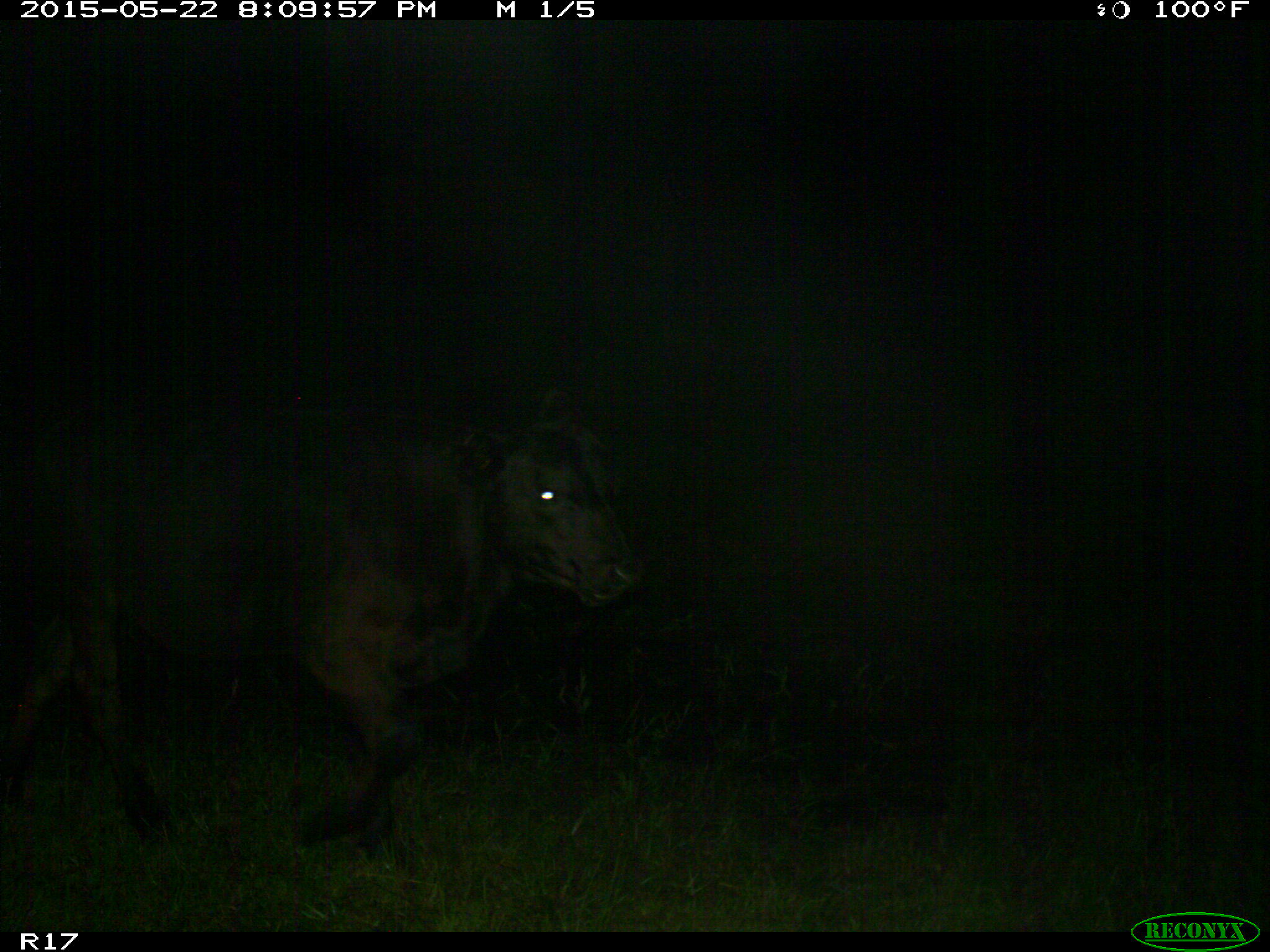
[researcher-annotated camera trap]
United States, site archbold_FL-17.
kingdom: Animalia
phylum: Chordata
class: Mammalia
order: Artiodactyla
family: Bovidae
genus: Bos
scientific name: Bos taurus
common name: domestic cow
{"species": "Bos taurus (domestic cow)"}